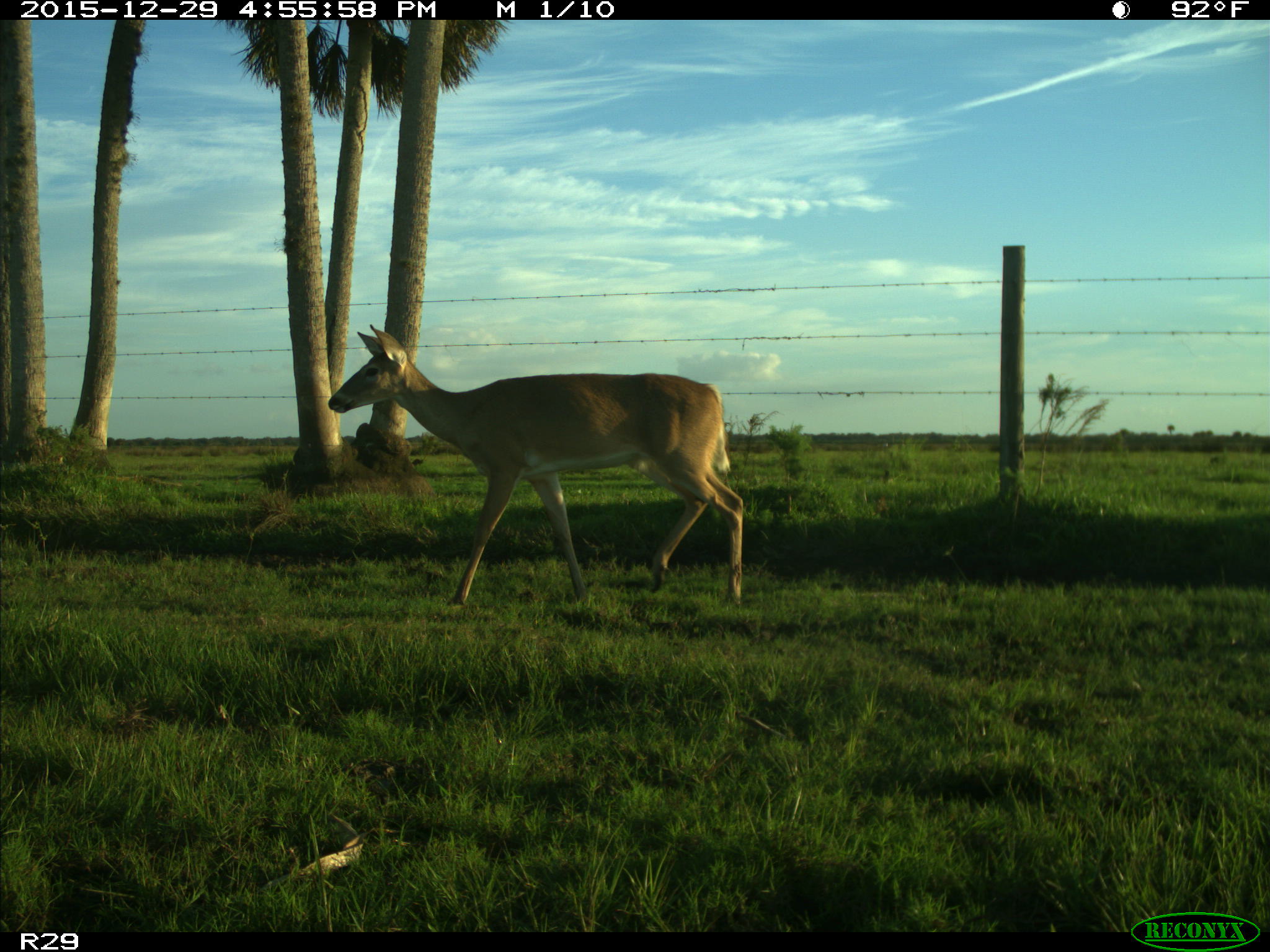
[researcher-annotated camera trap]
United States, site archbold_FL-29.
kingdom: Animalia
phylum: Chordata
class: Mammalia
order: Artiodactyla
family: Cervidae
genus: Odocoileus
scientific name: Odocoileus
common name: deer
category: unidentified deer